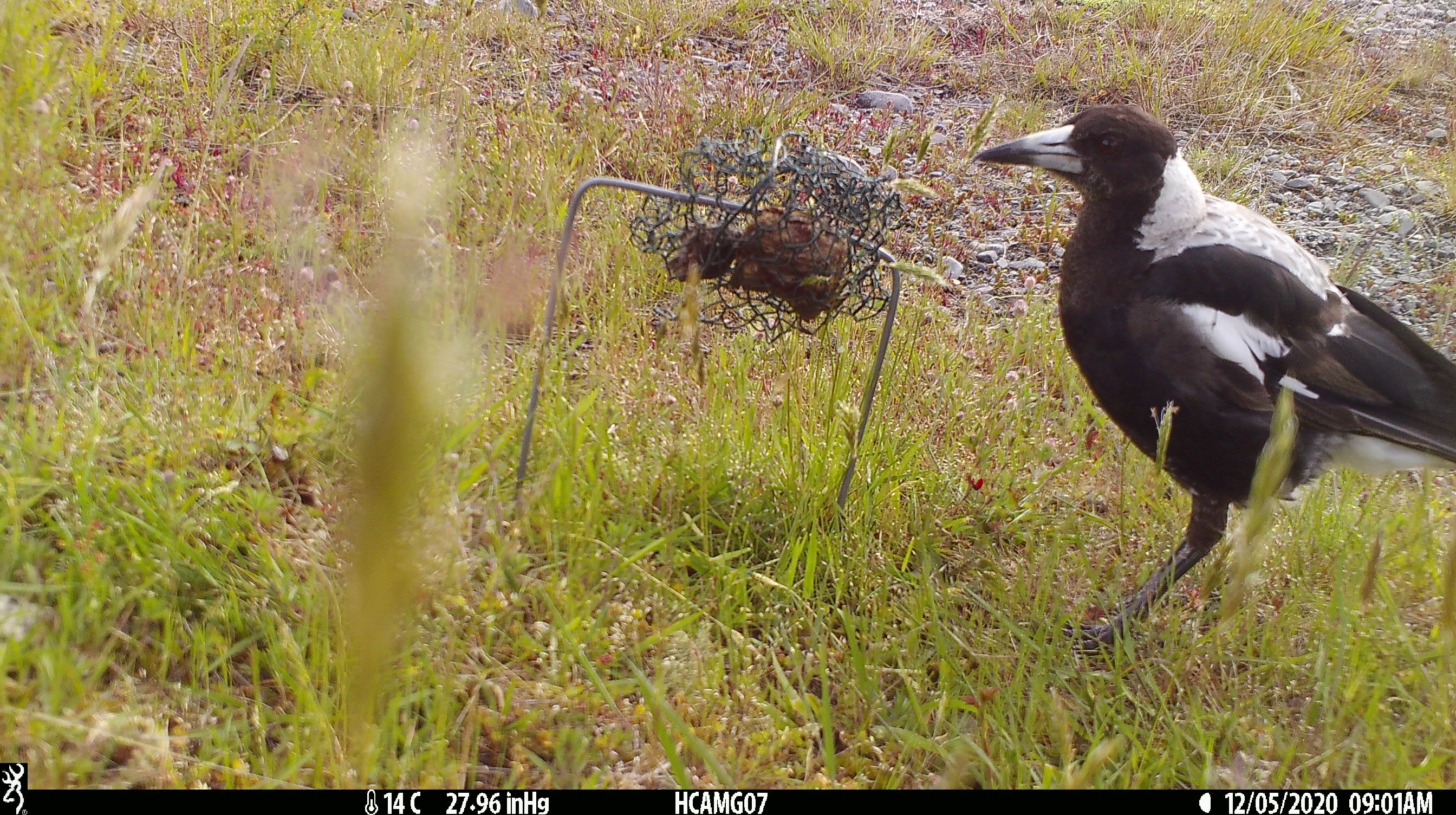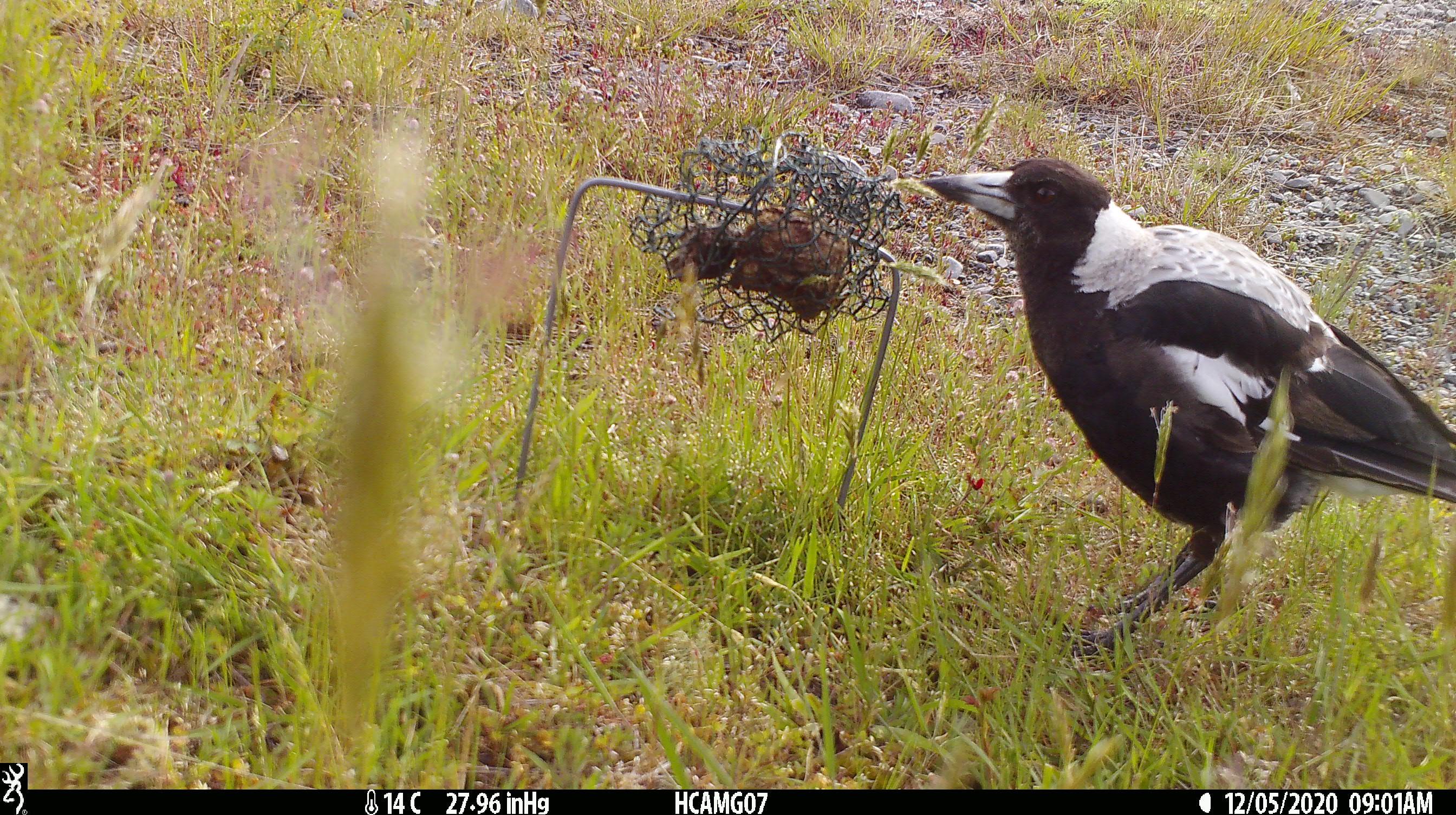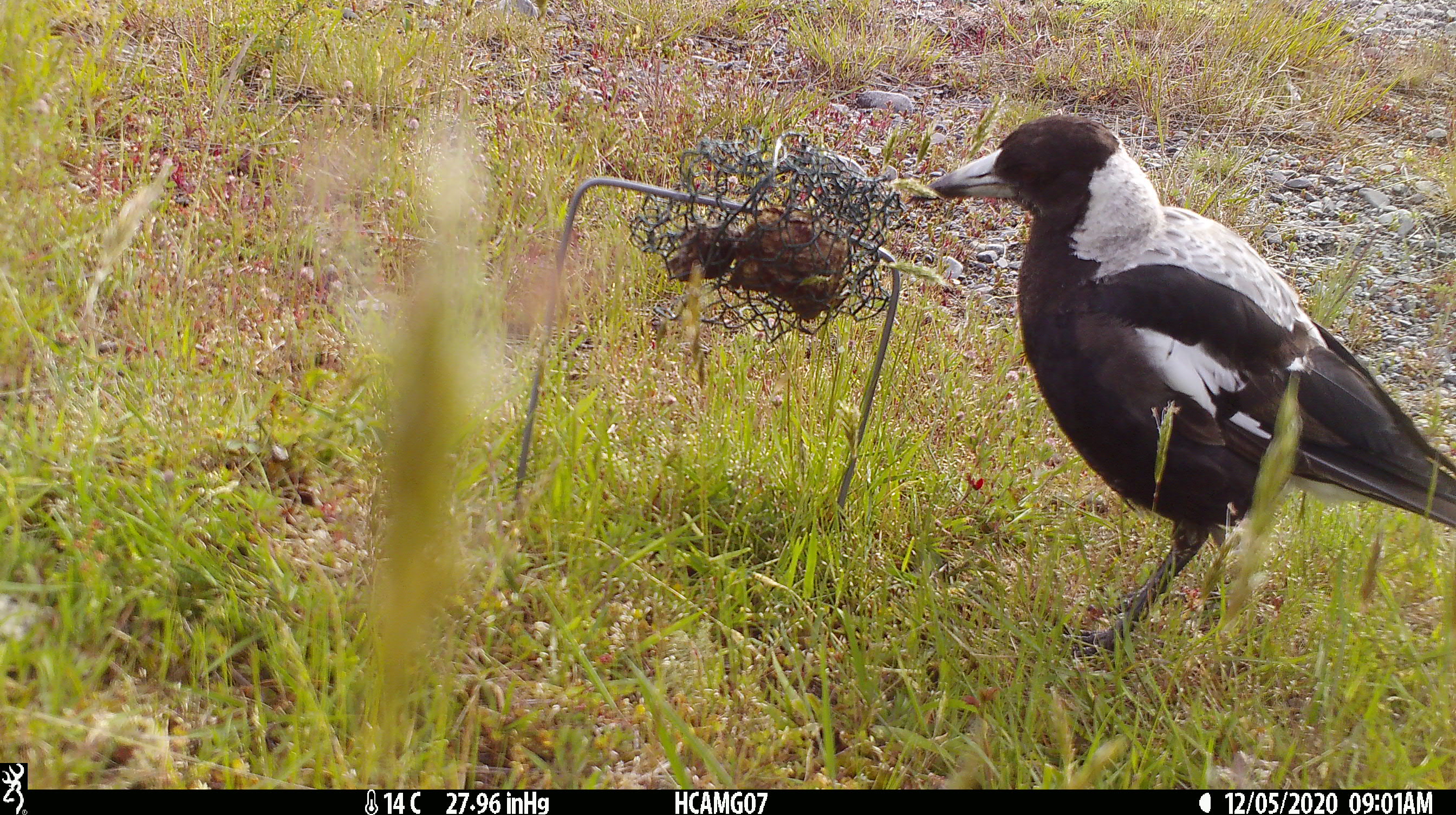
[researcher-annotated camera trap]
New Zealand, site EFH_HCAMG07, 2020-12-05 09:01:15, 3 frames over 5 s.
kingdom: Animalia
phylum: Chordata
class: Aves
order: Passeriformes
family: Artamidae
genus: Gymnorhina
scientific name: Gymnorhina tibicen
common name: australian magpie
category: magpie